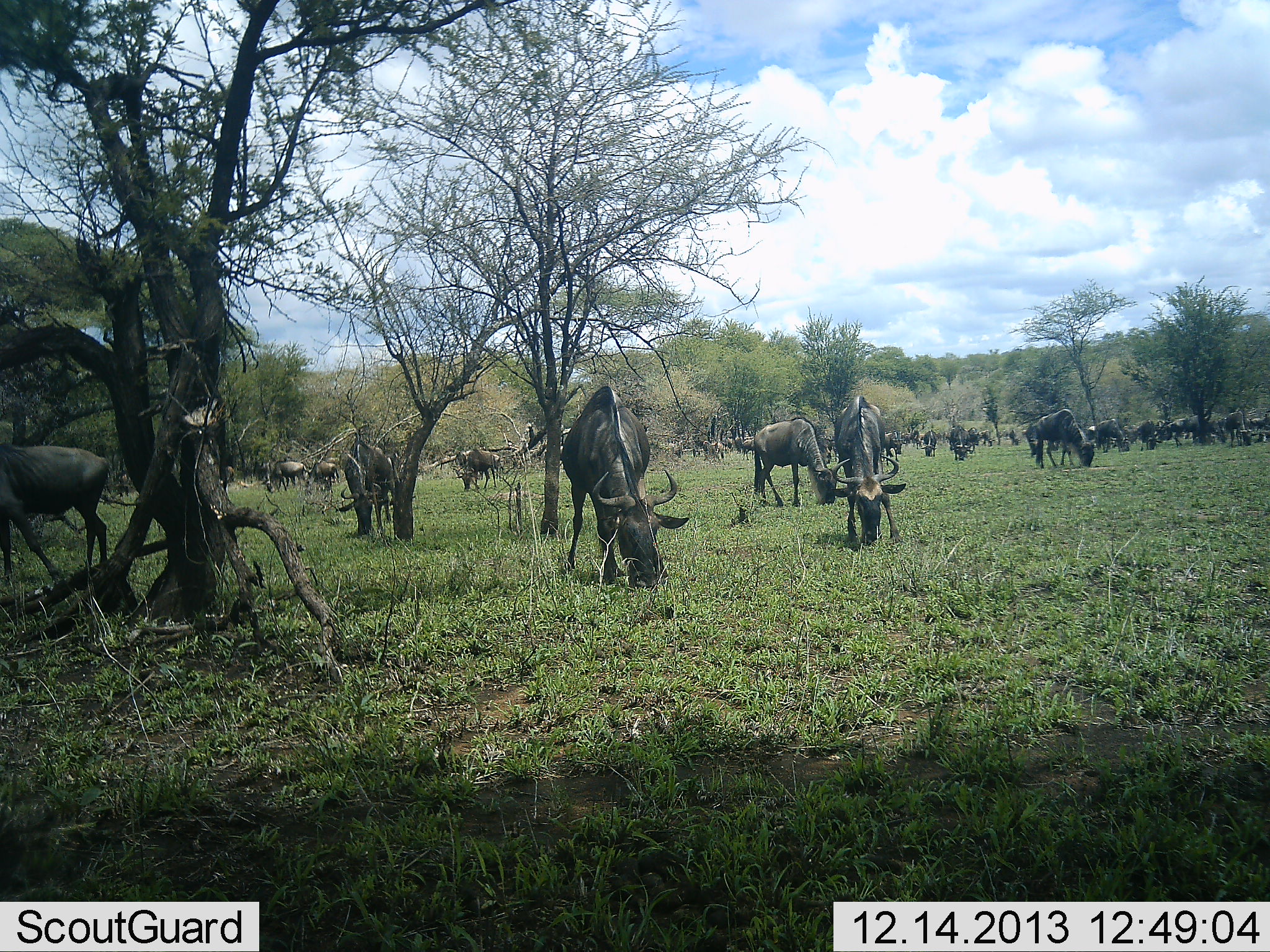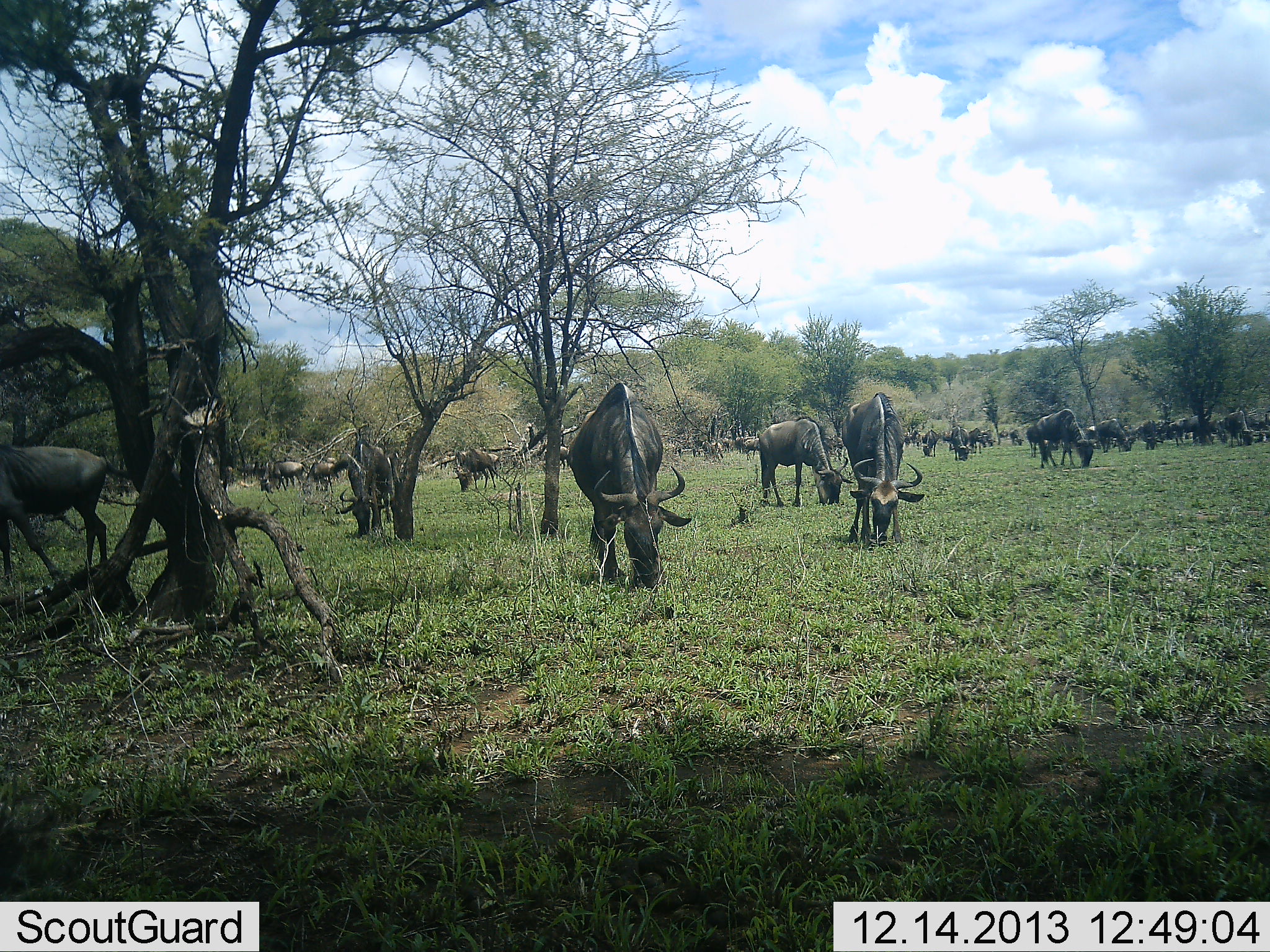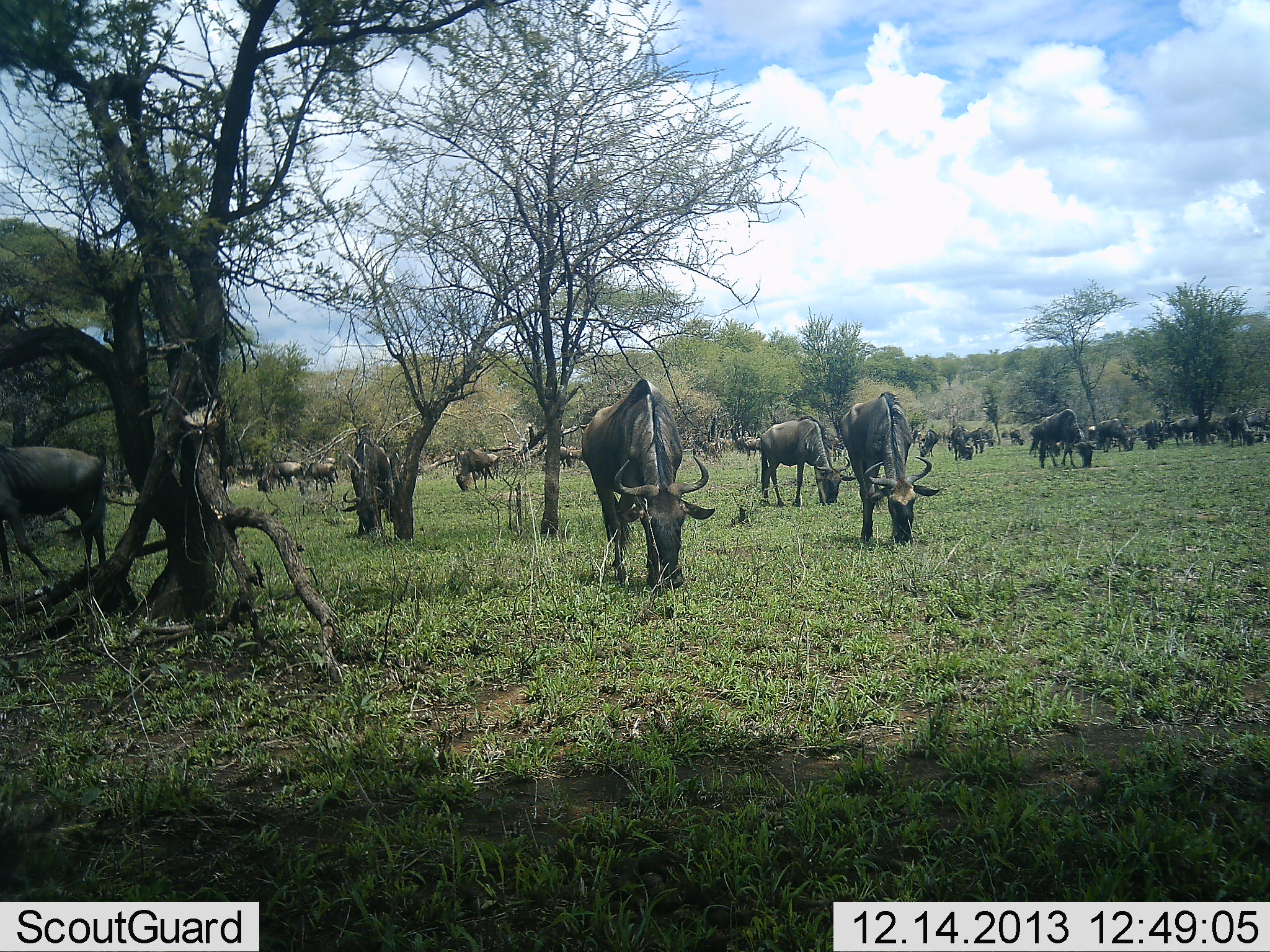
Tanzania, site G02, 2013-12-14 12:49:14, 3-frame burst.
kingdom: Animalia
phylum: Chordata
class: Mammalia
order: Artiodactyla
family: Bovidae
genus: Connochaetes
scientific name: Connochaetes taurinus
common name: blue wildebeest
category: wildebeest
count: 11-50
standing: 30%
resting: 0%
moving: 10%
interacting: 0%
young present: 10%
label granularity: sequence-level